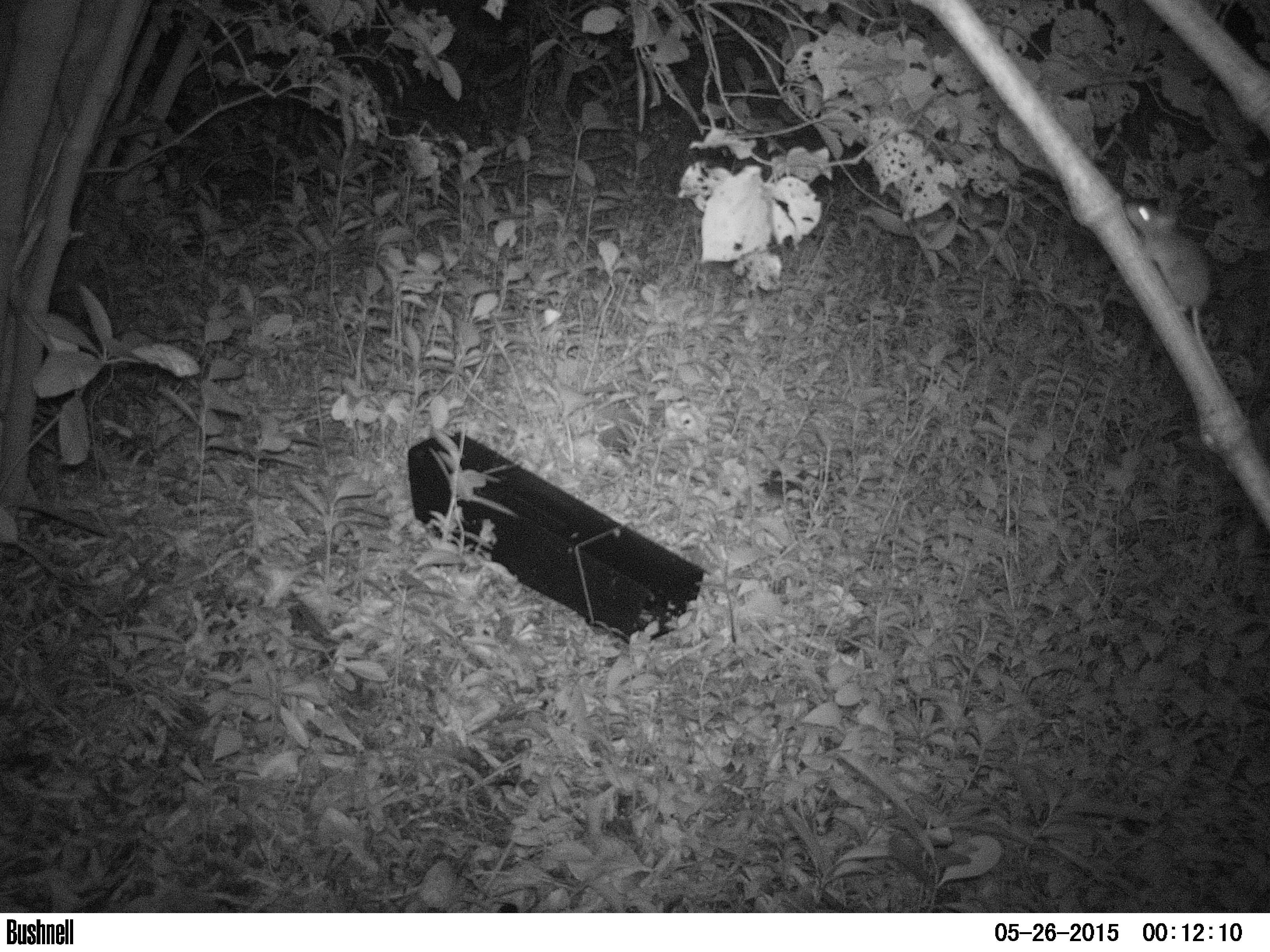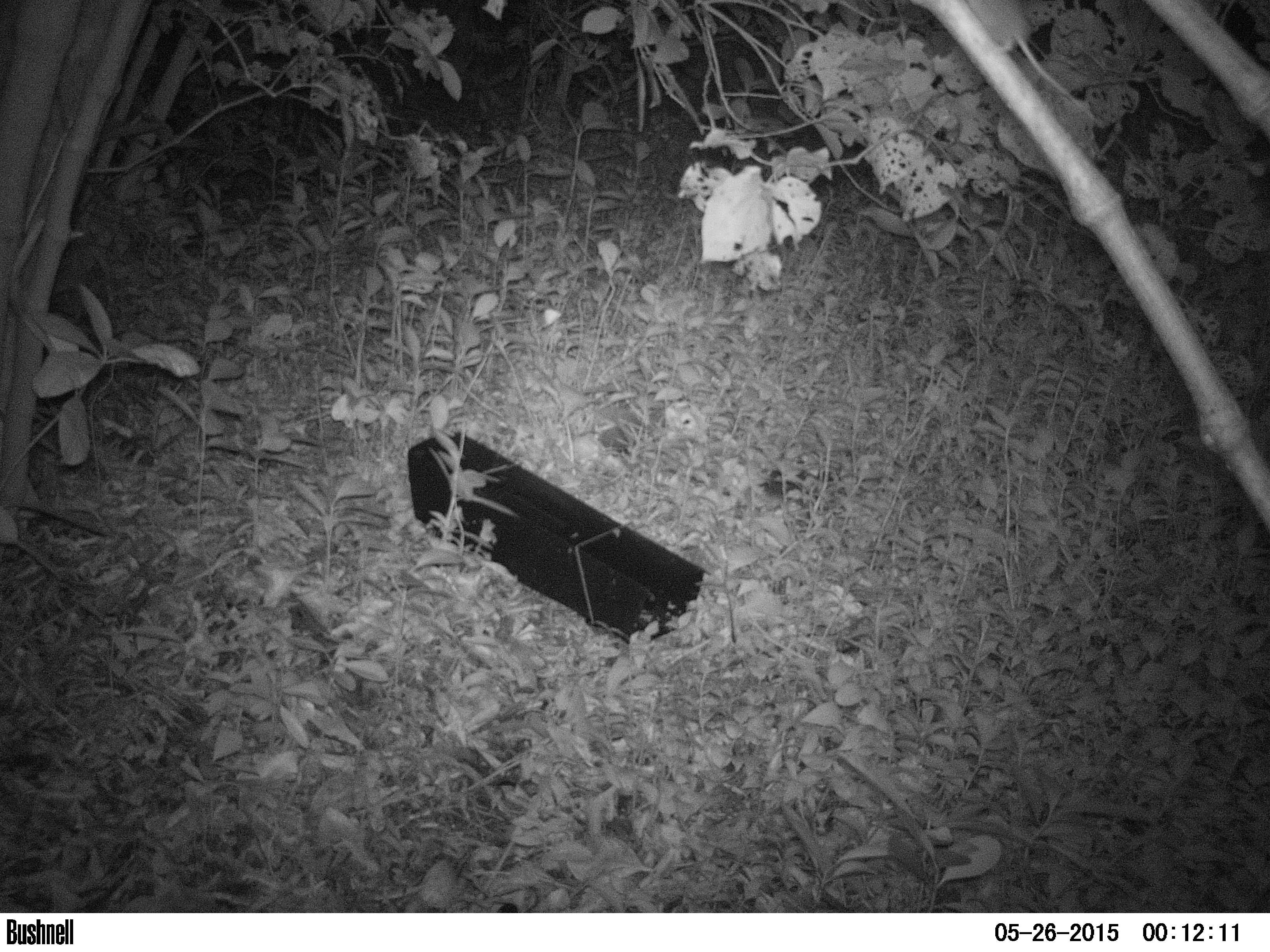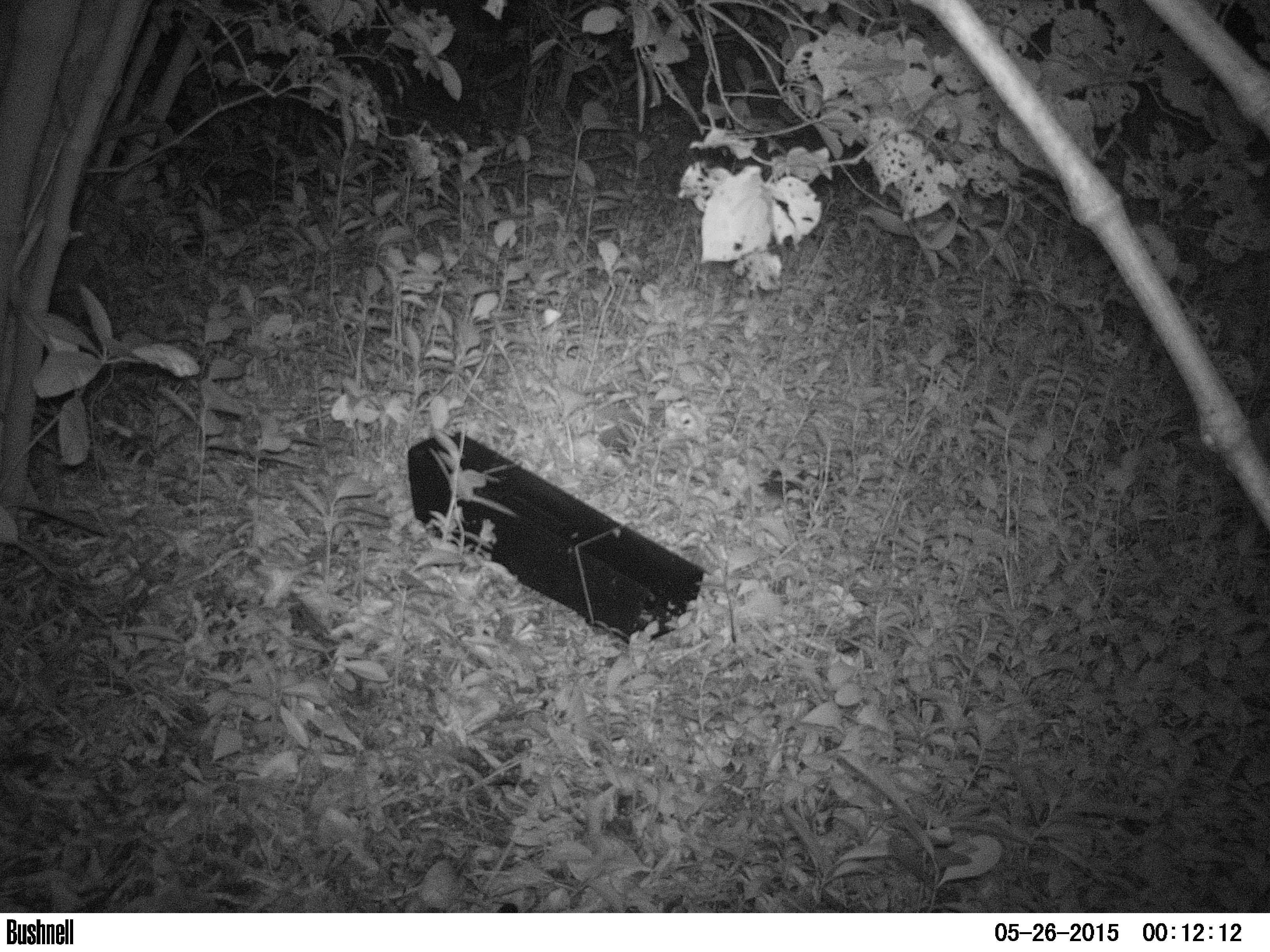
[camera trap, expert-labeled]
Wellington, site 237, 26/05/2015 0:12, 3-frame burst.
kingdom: Animalia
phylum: Chordata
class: Mammalia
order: Rodentia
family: Muridae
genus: Mus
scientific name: Mus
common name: mouse